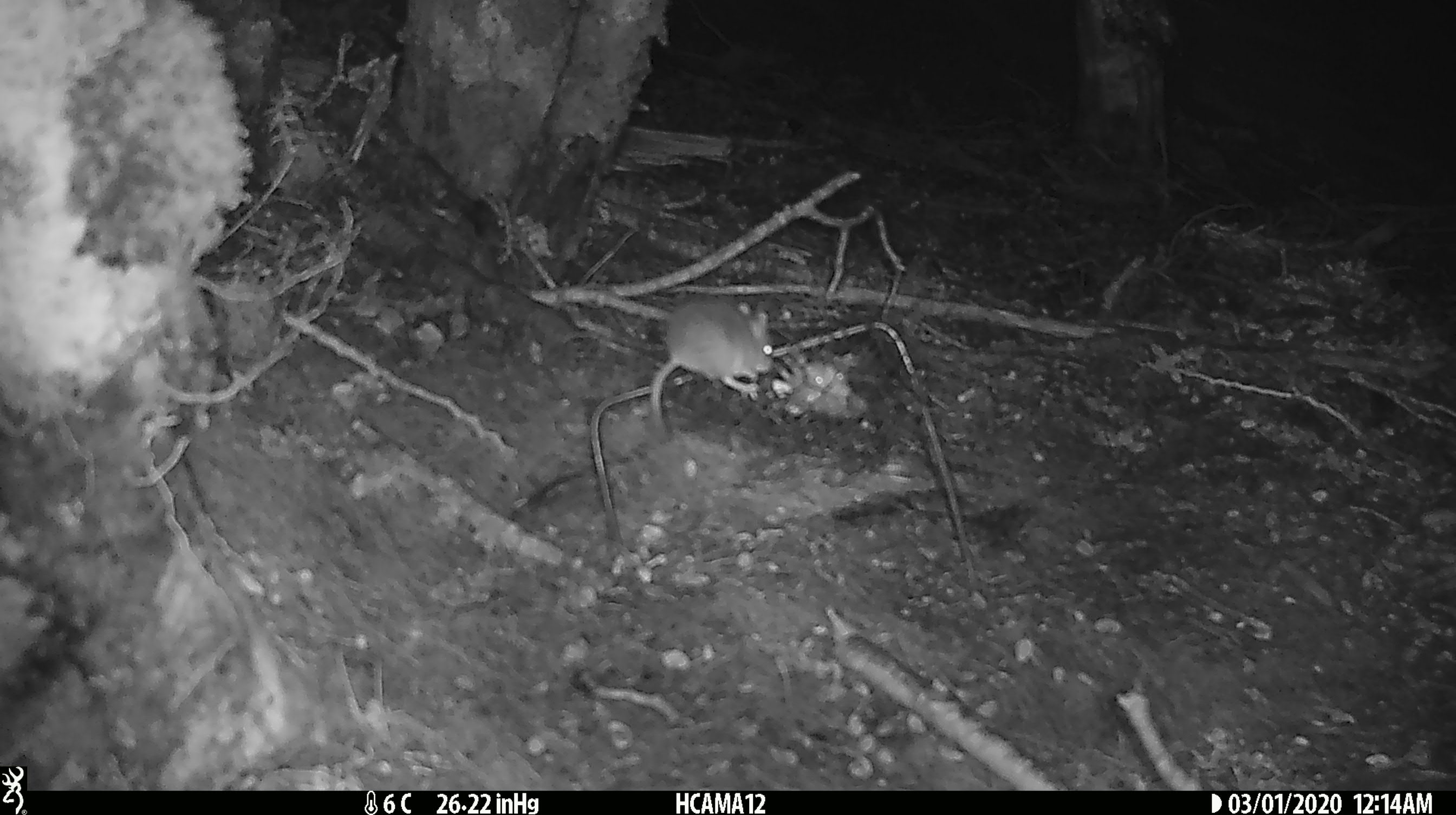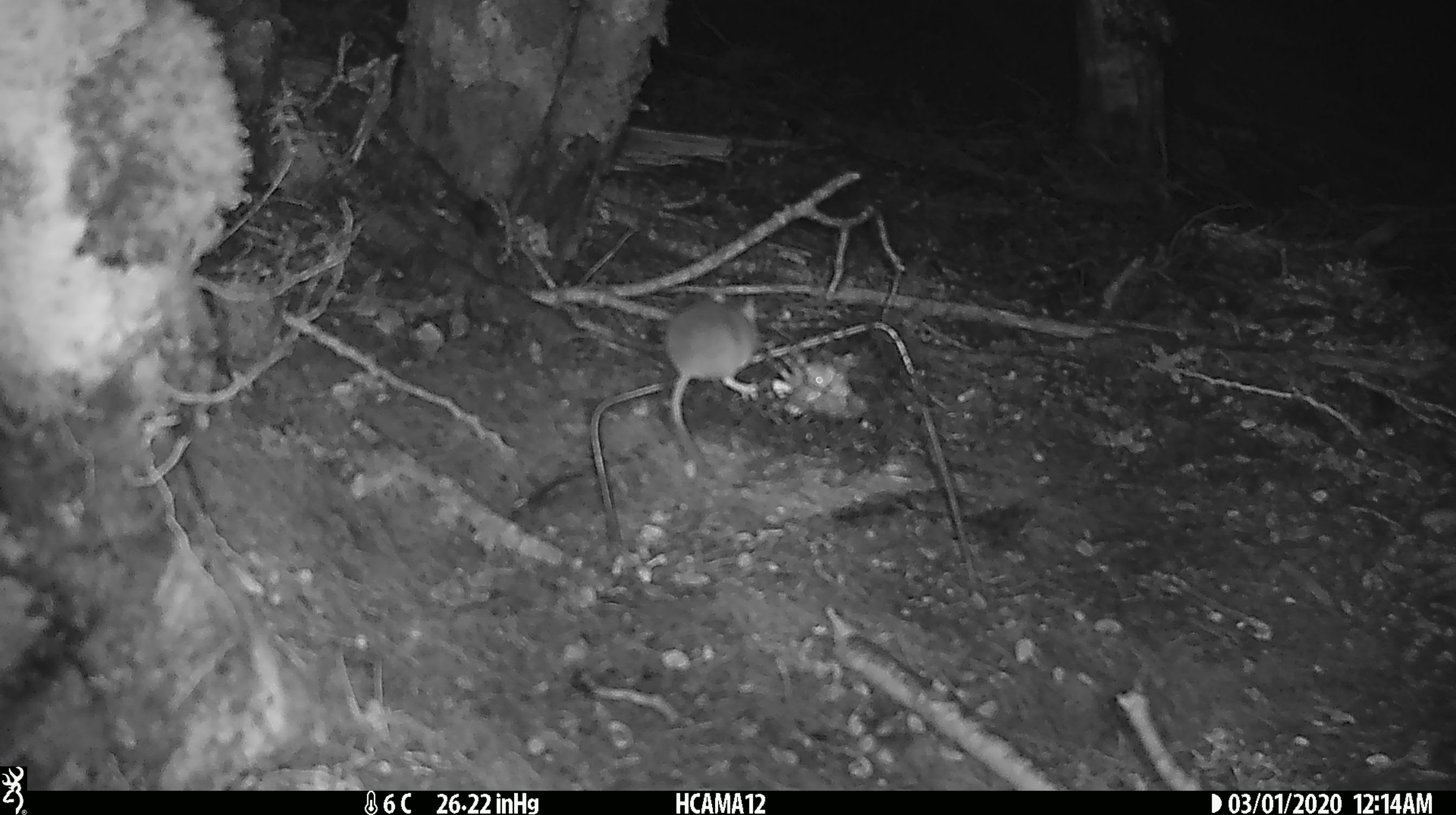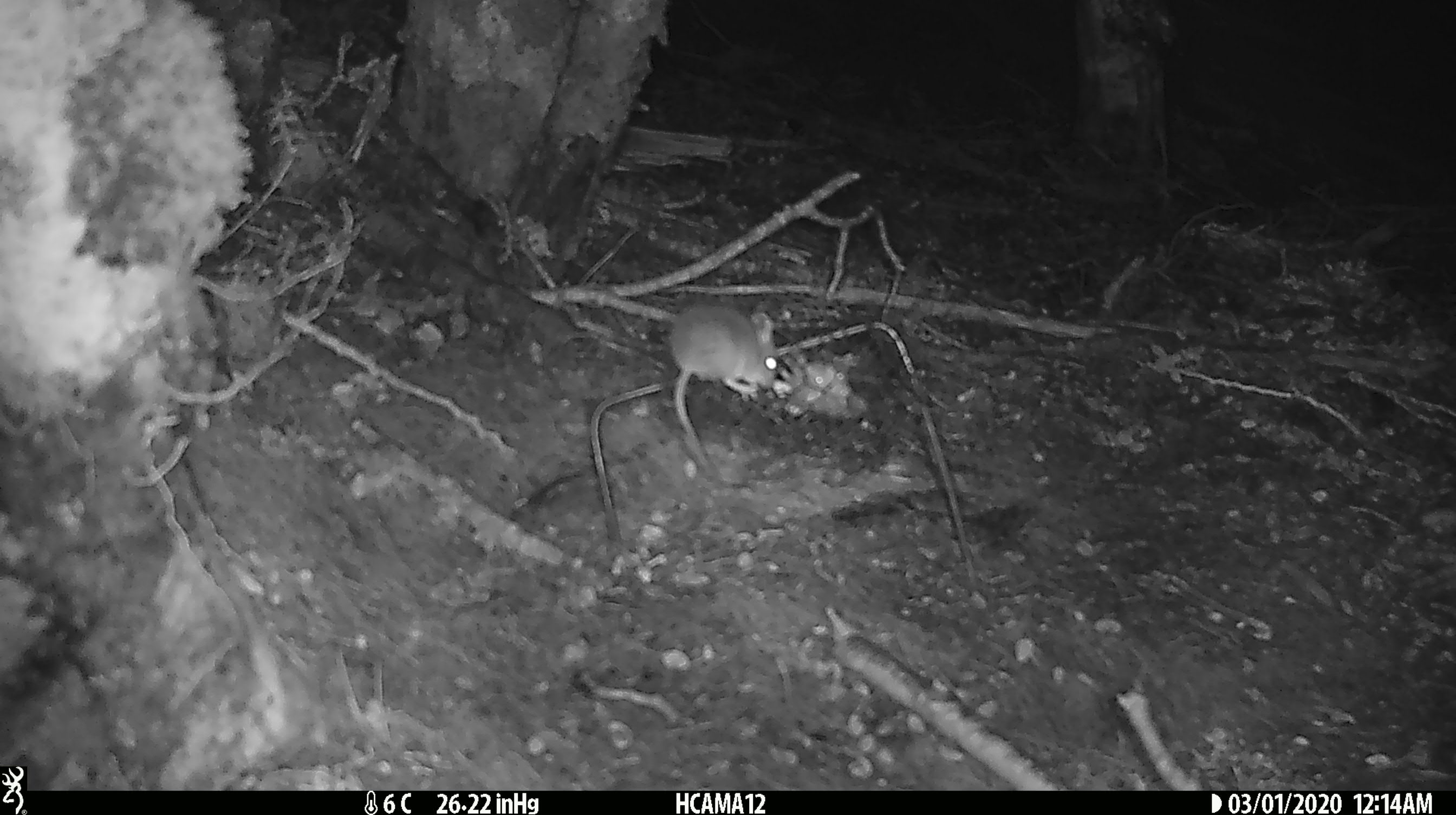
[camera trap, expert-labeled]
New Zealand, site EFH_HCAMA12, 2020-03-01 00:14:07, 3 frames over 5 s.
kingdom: Animalia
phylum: Chordata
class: Mammalia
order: Rodentia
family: Muridae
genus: Mus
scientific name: Mus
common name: mouse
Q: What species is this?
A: Mouse (Mus).